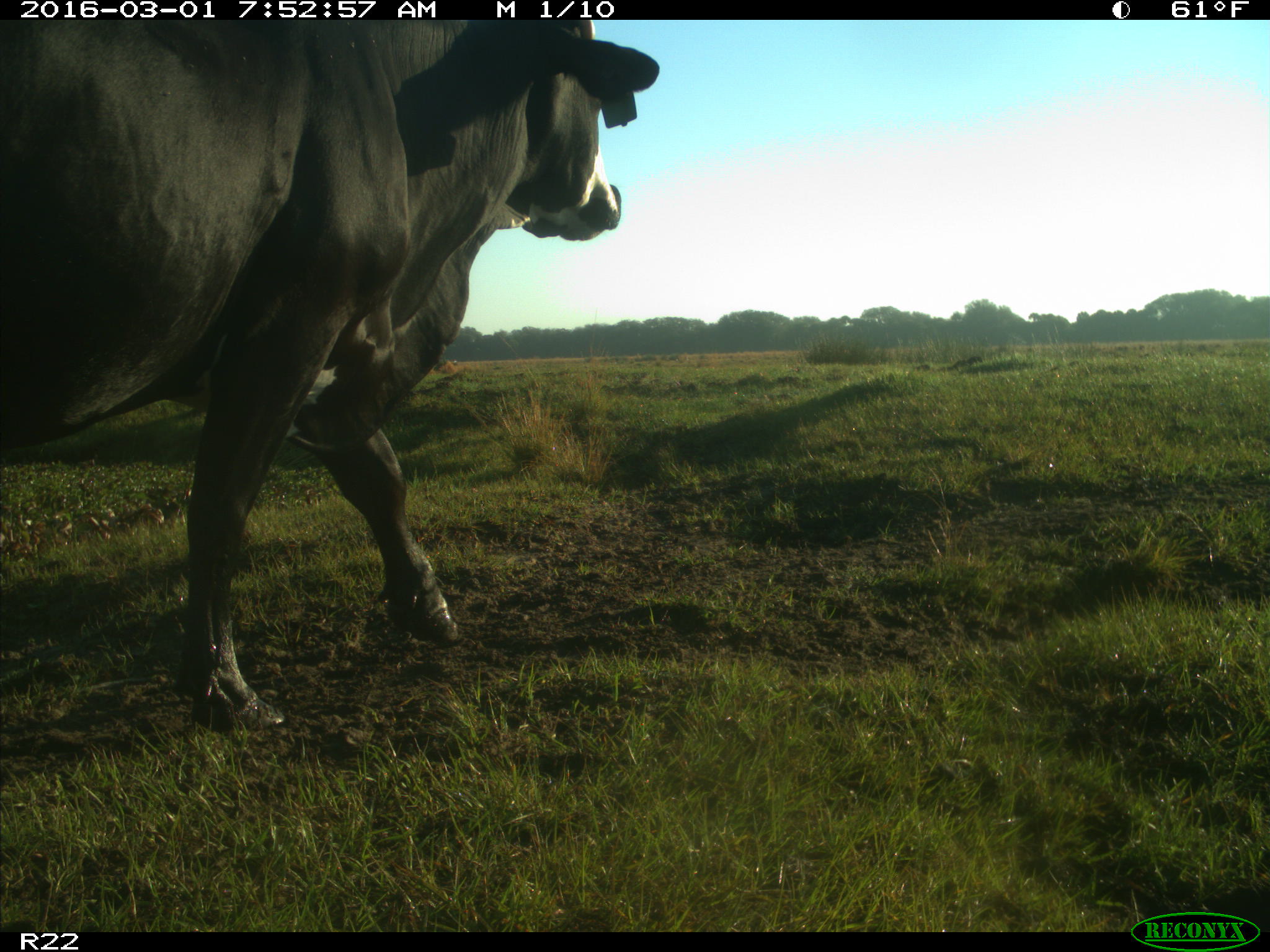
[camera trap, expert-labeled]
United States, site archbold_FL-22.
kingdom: Animalia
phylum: Chordata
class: Mammalia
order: Artiodactyla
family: Bovidae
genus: Bos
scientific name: Bos taurus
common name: domestic cow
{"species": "Bos taurus (domestic cow)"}